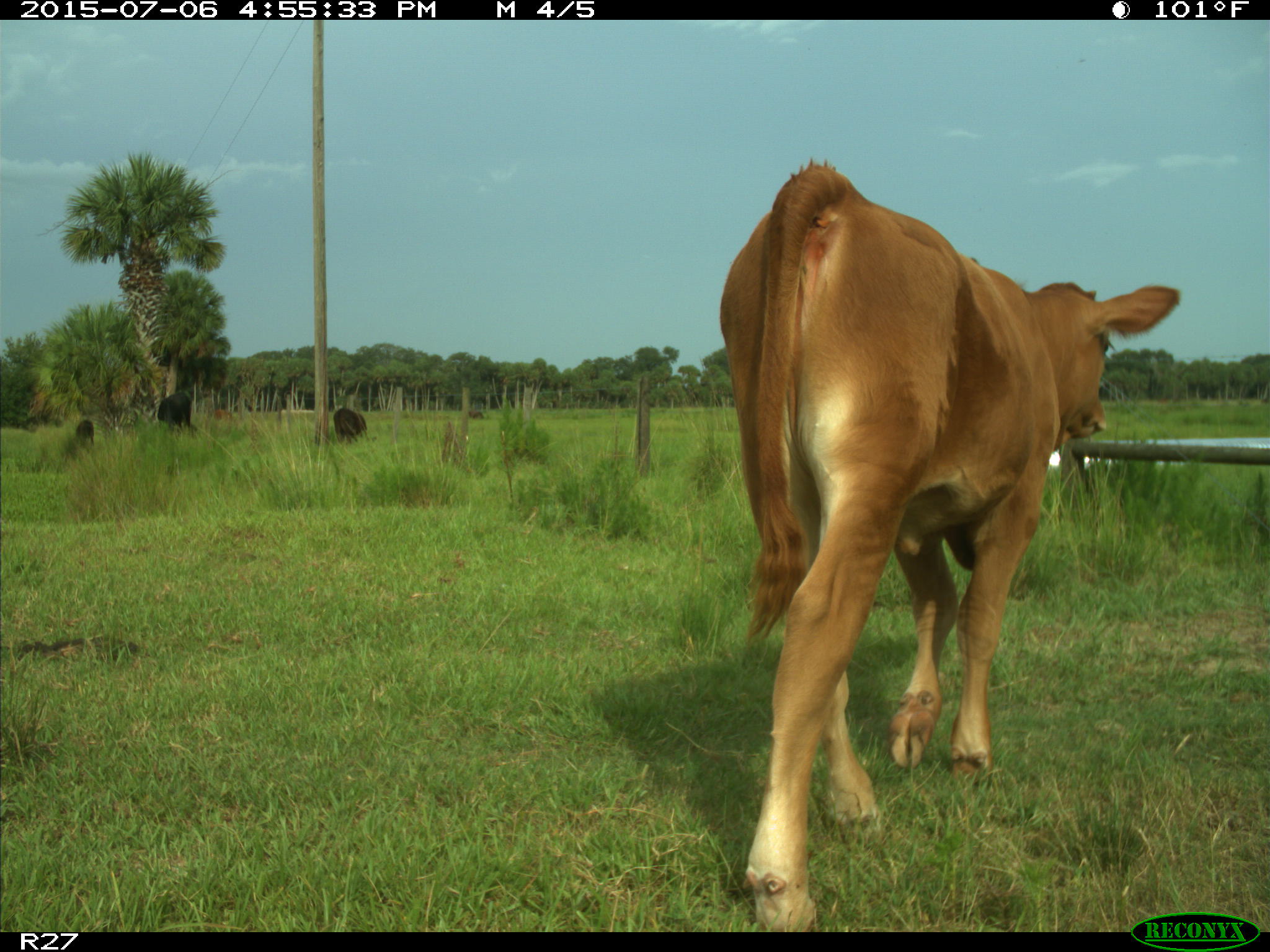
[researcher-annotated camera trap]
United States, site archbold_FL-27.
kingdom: Animalia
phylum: Chordata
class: Mammalia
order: Artiodactyla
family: Bovidae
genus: Bos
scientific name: Bos taurus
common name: domestic cow